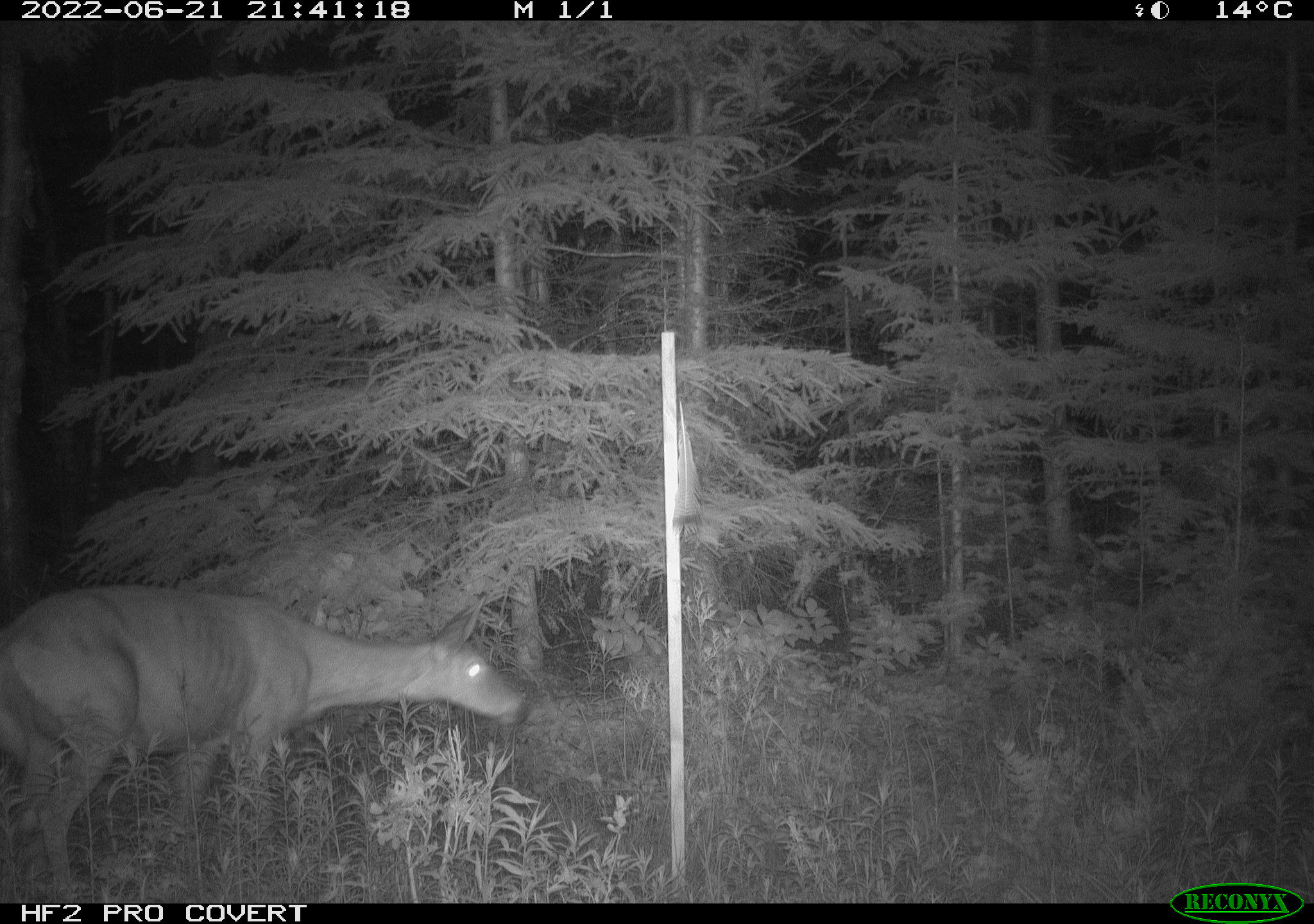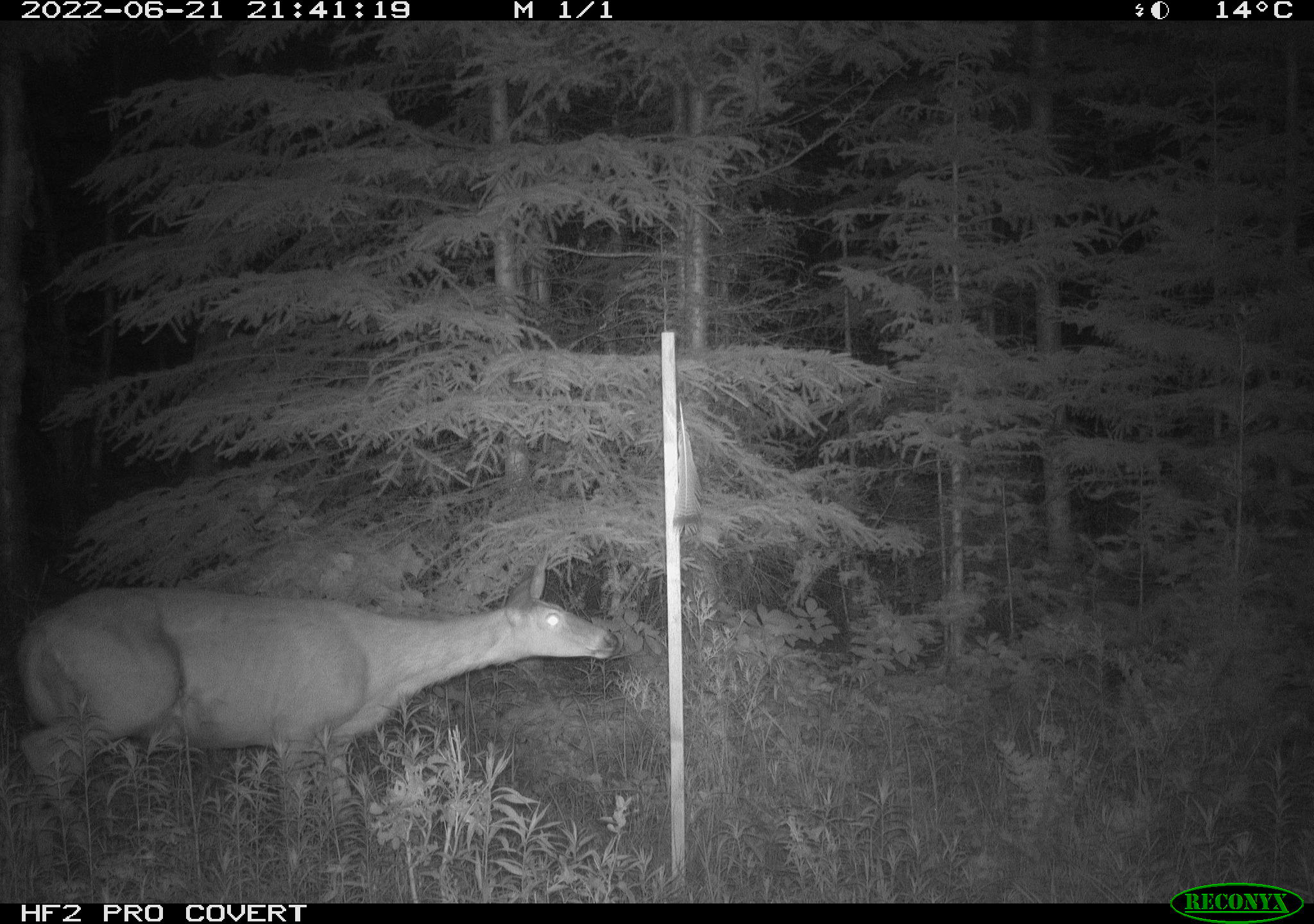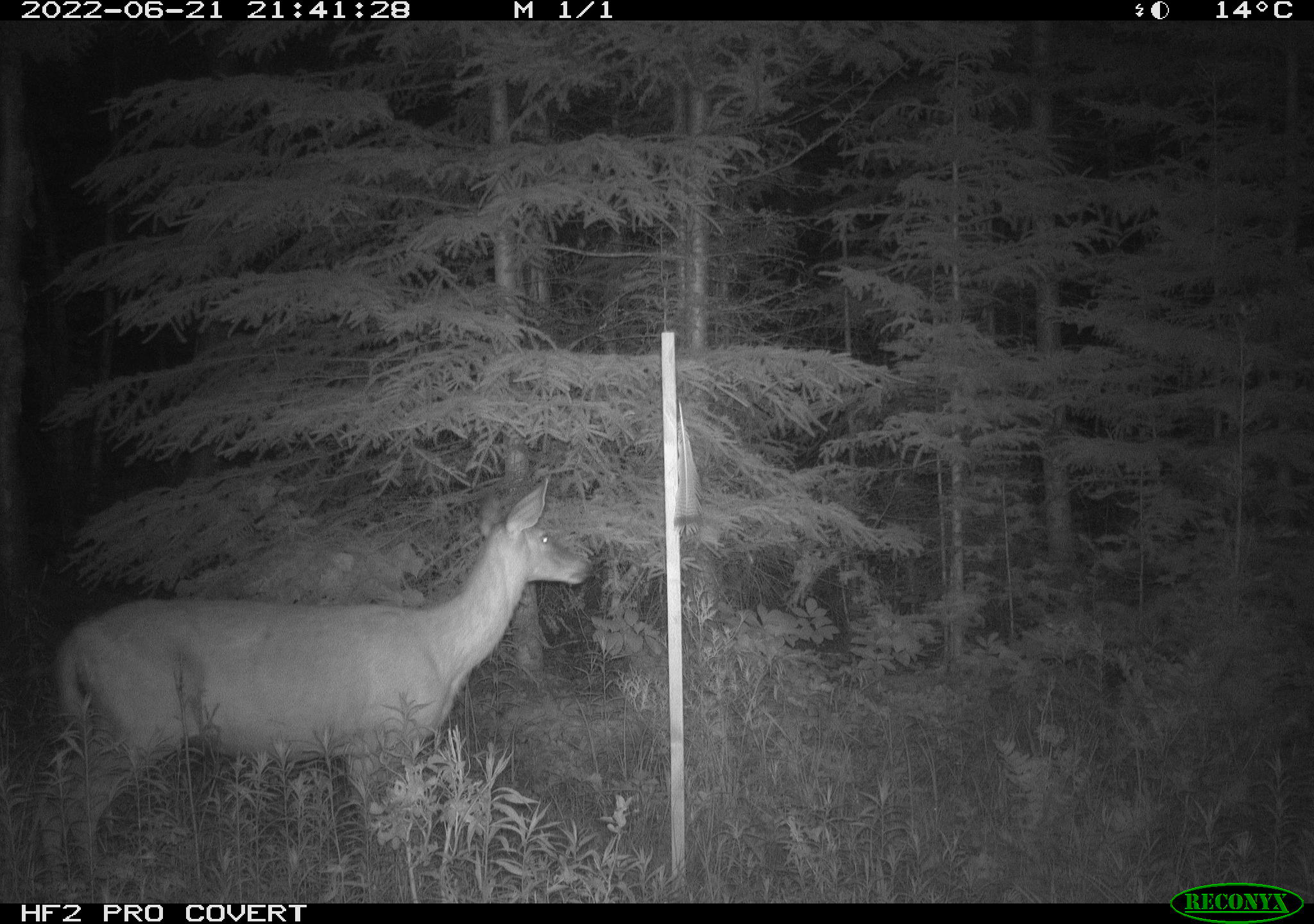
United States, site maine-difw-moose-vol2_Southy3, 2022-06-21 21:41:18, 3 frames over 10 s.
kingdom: Animalia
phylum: Chordata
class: Mammalia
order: Artiodactyla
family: Cervidae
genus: Odocoileus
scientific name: Odocoileus virginianus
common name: white-tailed deer